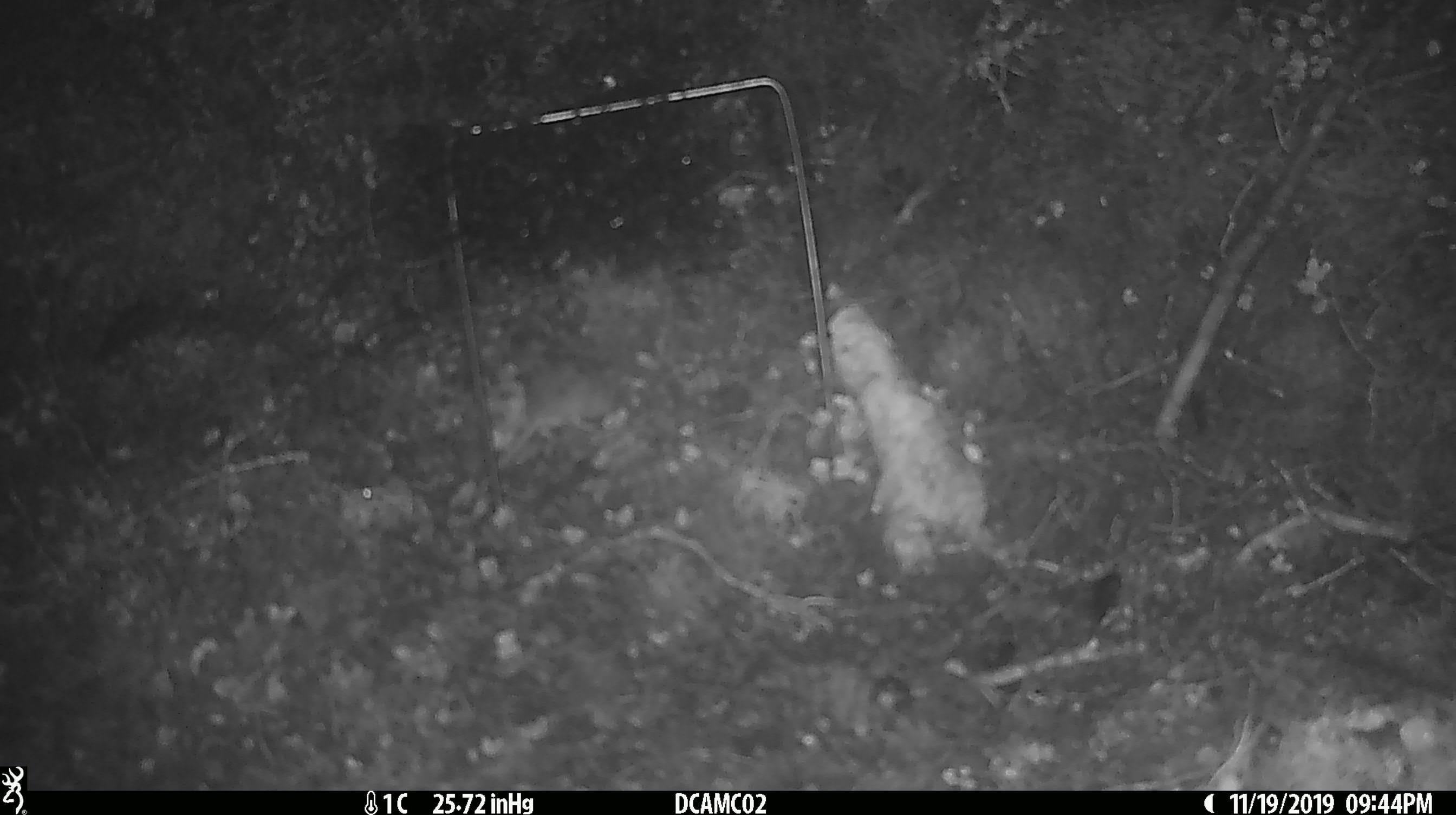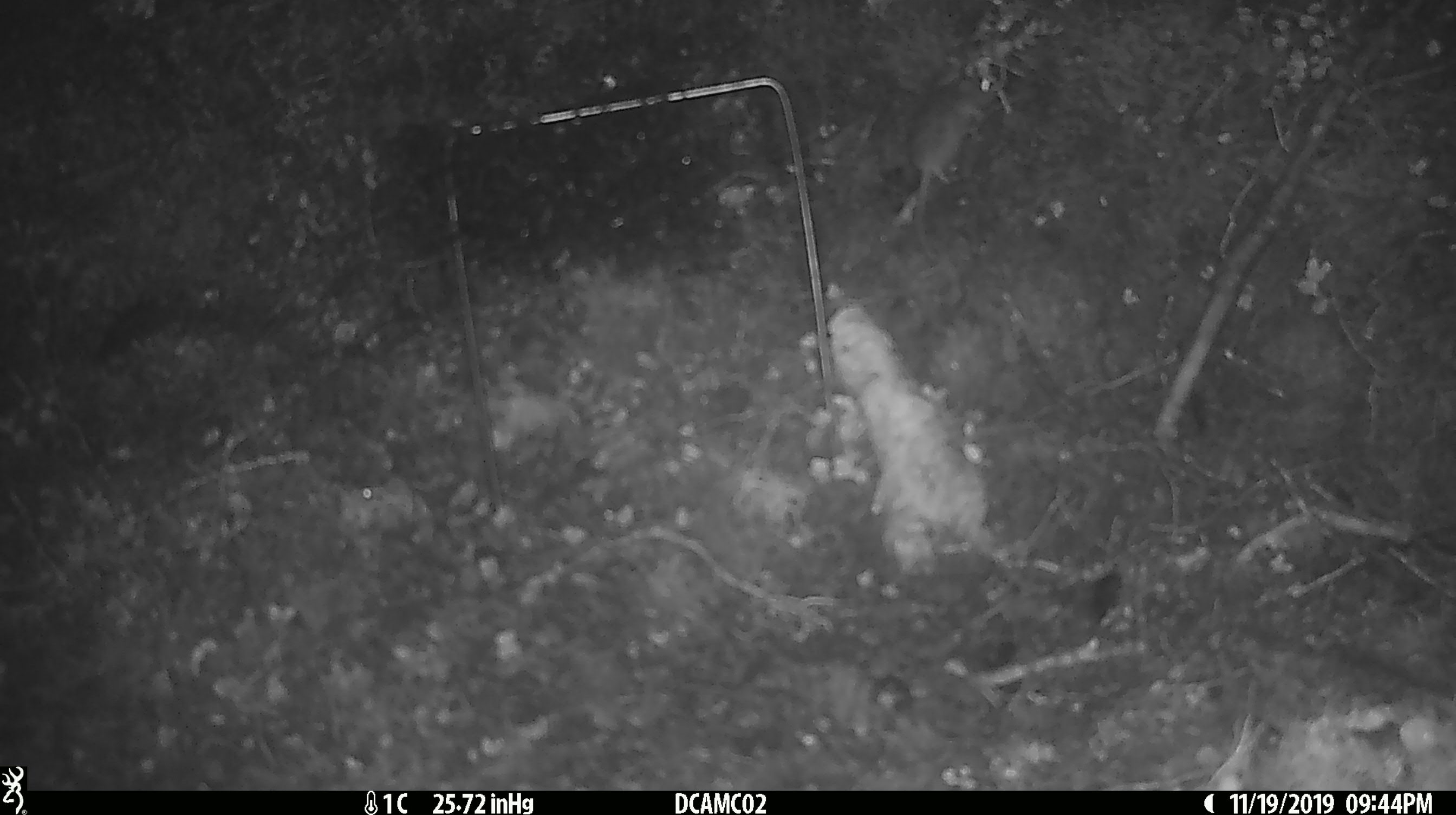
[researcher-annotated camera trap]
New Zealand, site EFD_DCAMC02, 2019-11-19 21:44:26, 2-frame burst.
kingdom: Animalia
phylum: Chordata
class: Mammalia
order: Rodentia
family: Muridae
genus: Mus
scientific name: Mus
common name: mouse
Mouse (Mus).